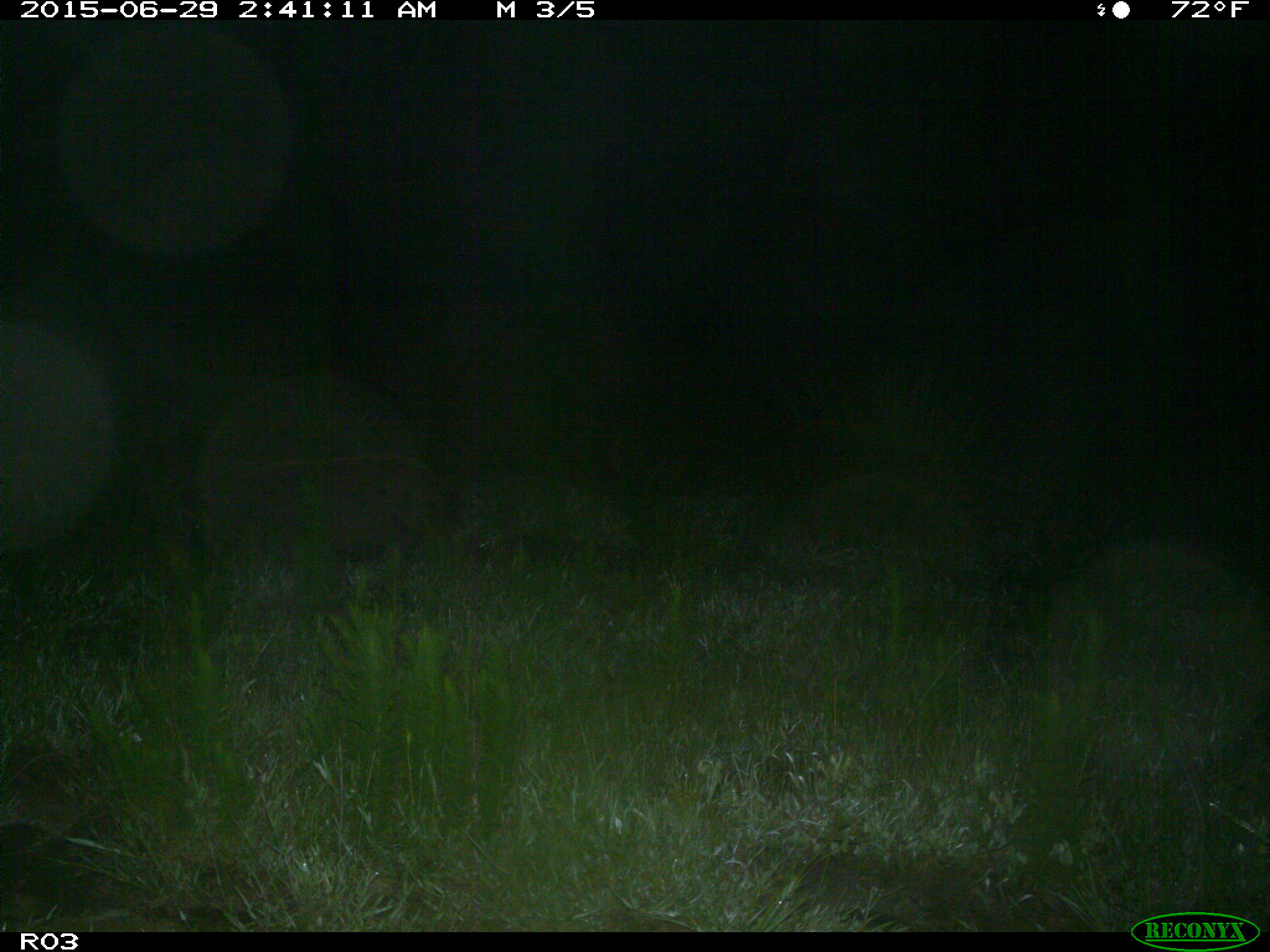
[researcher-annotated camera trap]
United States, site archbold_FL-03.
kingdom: Animalia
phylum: Chordata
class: Mammalia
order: Artiodactyla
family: Suidae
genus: Sus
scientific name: Sus scrofa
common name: wild boar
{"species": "Sus scrofa (wild boar)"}